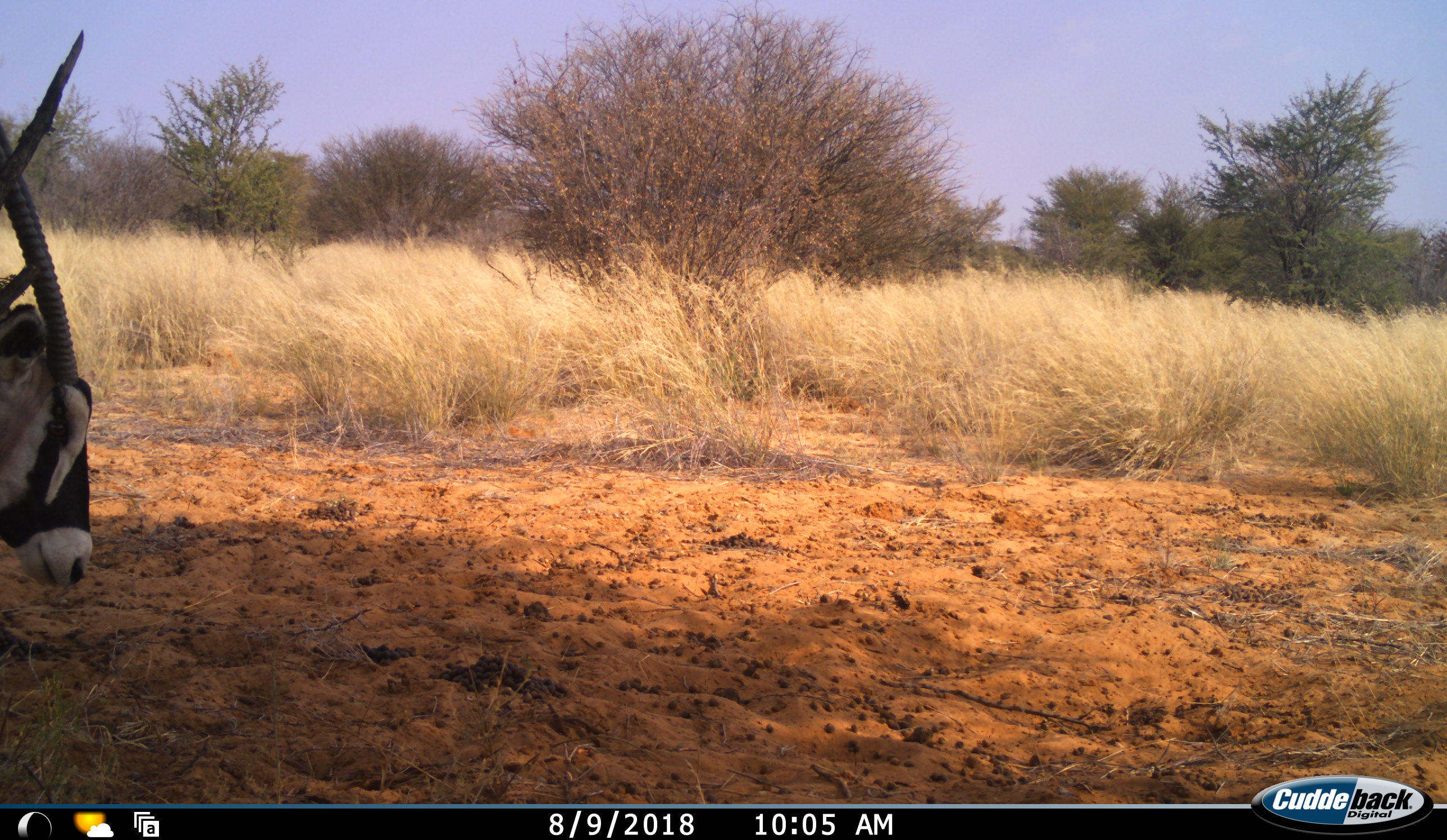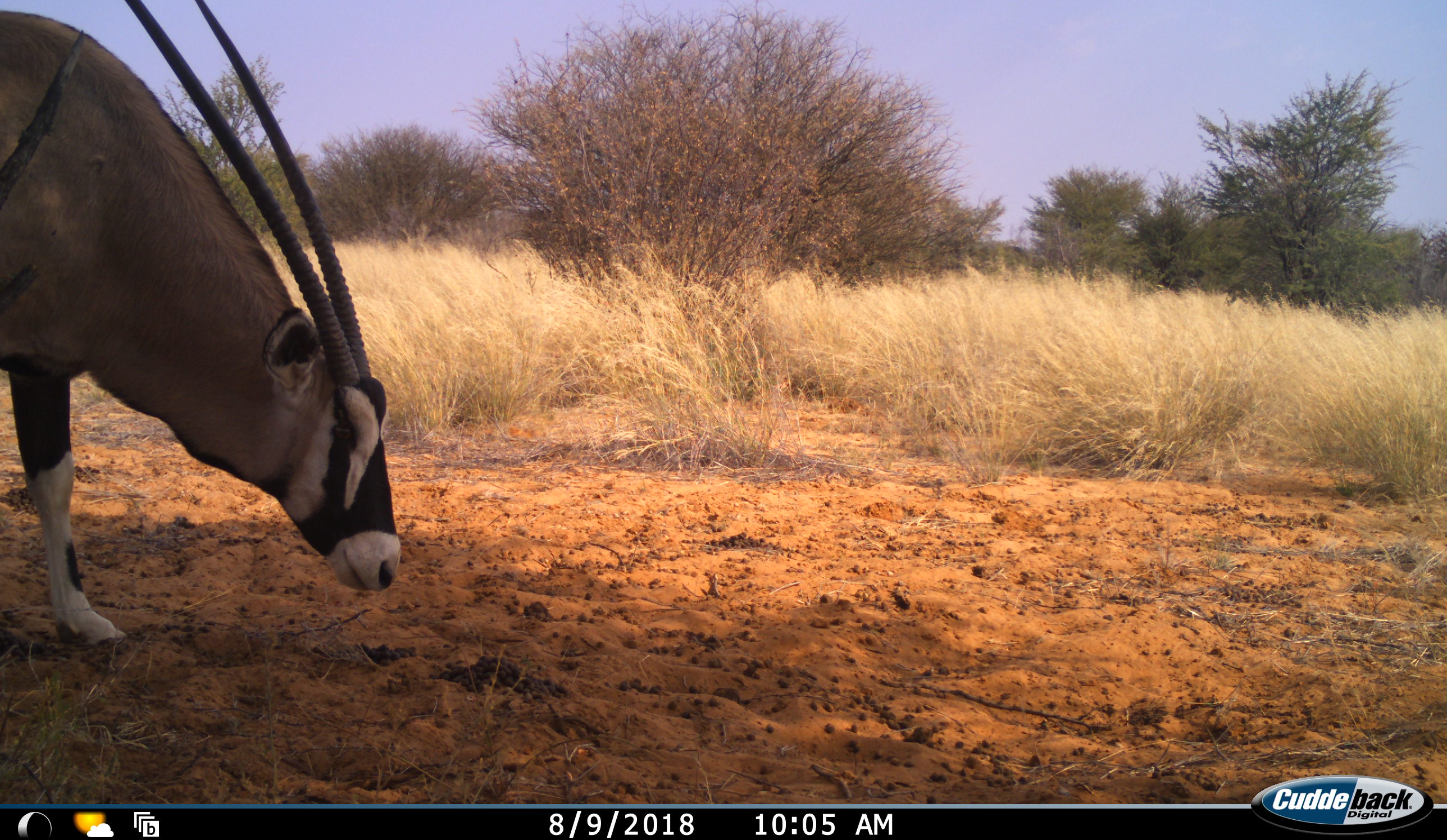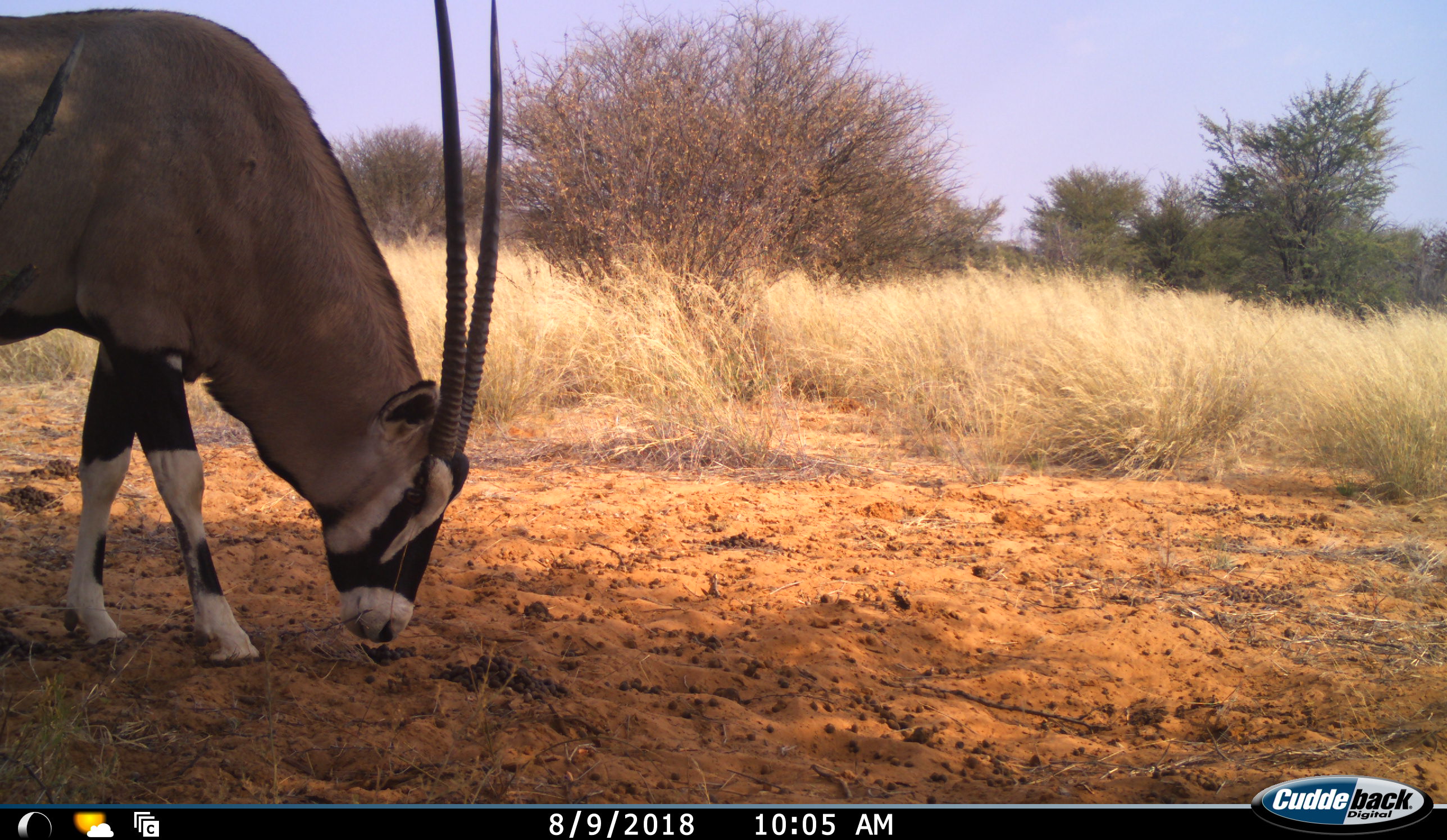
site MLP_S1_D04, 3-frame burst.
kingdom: Animalia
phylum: Chordata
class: Mammalia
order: Artiodactyla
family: Bovidae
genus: Oryx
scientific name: Oryx gazella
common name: gemsbok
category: oryx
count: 1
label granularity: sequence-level